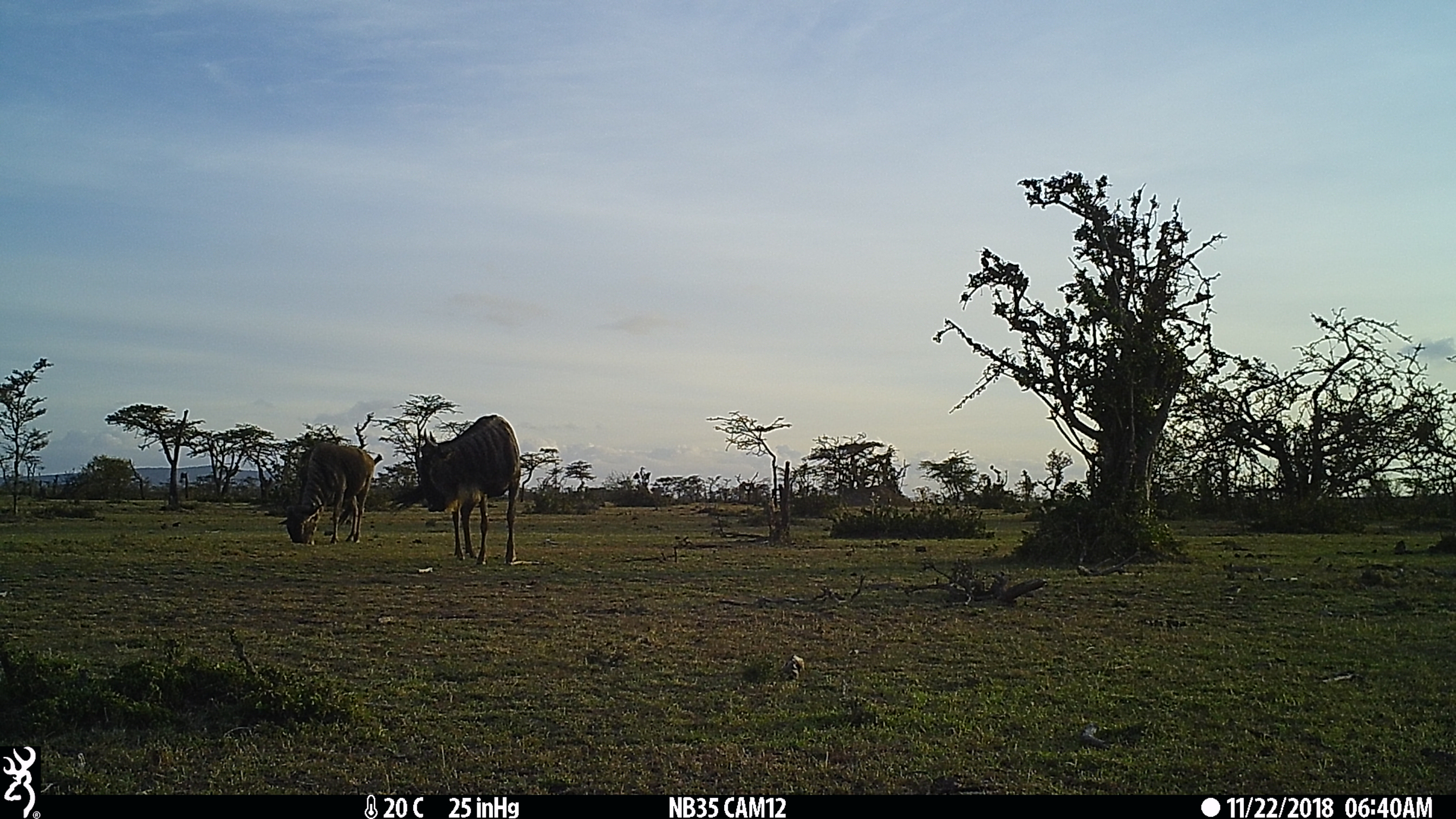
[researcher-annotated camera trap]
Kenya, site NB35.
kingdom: Animalia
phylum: Chordata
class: Mammalia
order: Artiodactyla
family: Bovidae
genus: Connochaetes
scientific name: Connochaetes taurinus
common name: blue wildebeest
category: wildebeest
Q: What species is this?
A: Wildebeest (blue wildebeest) (Connochaetes taurinus).